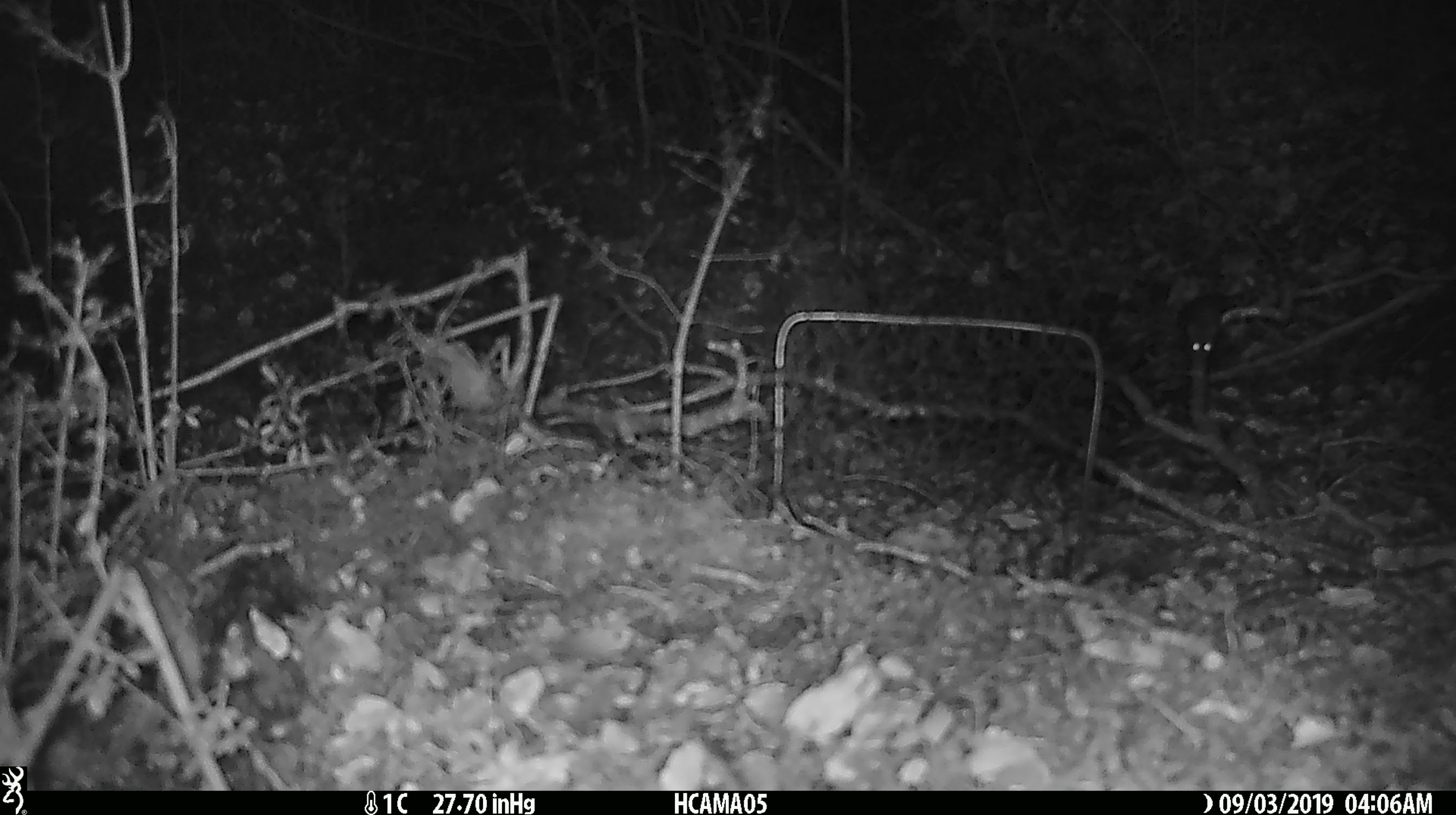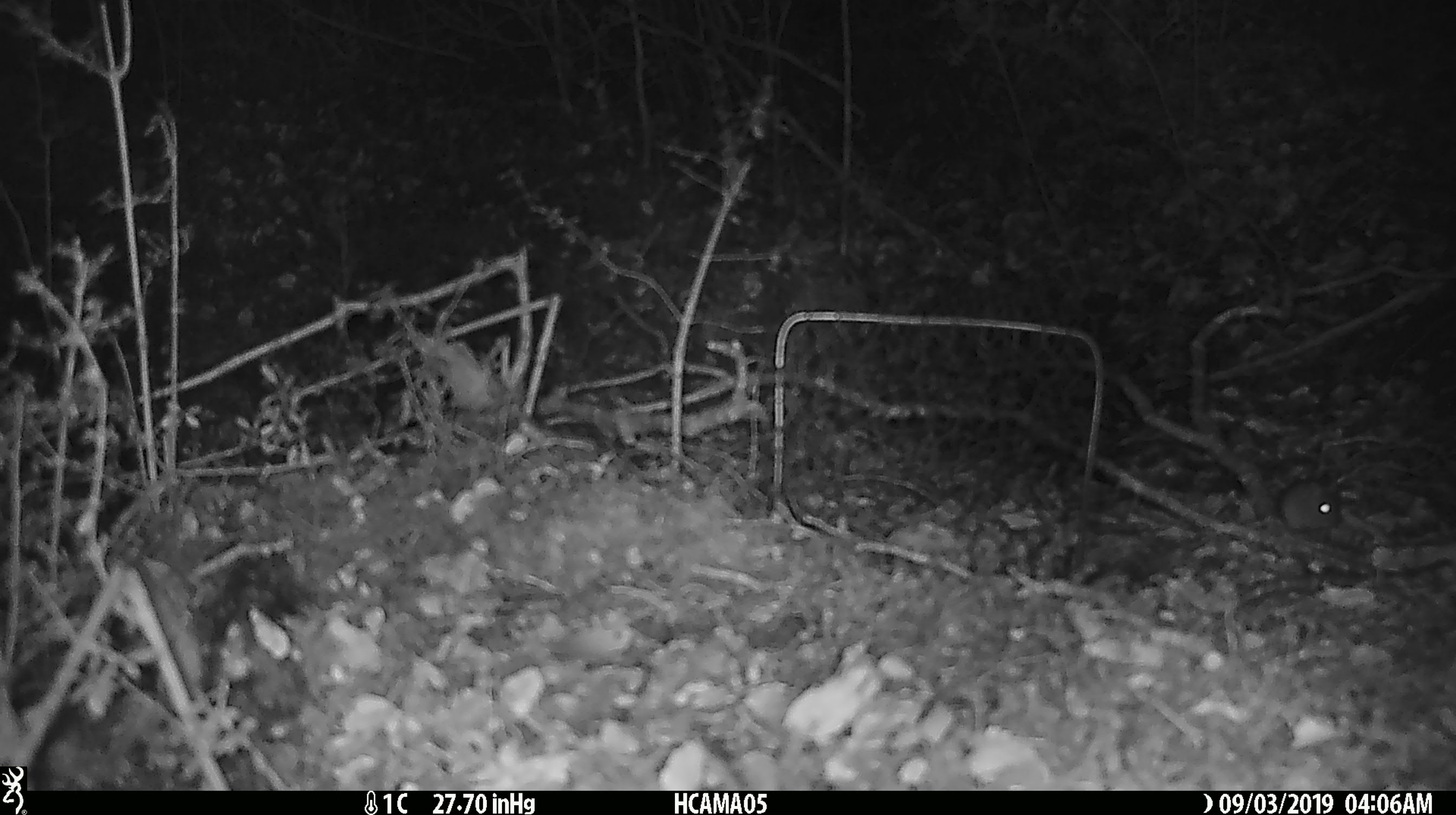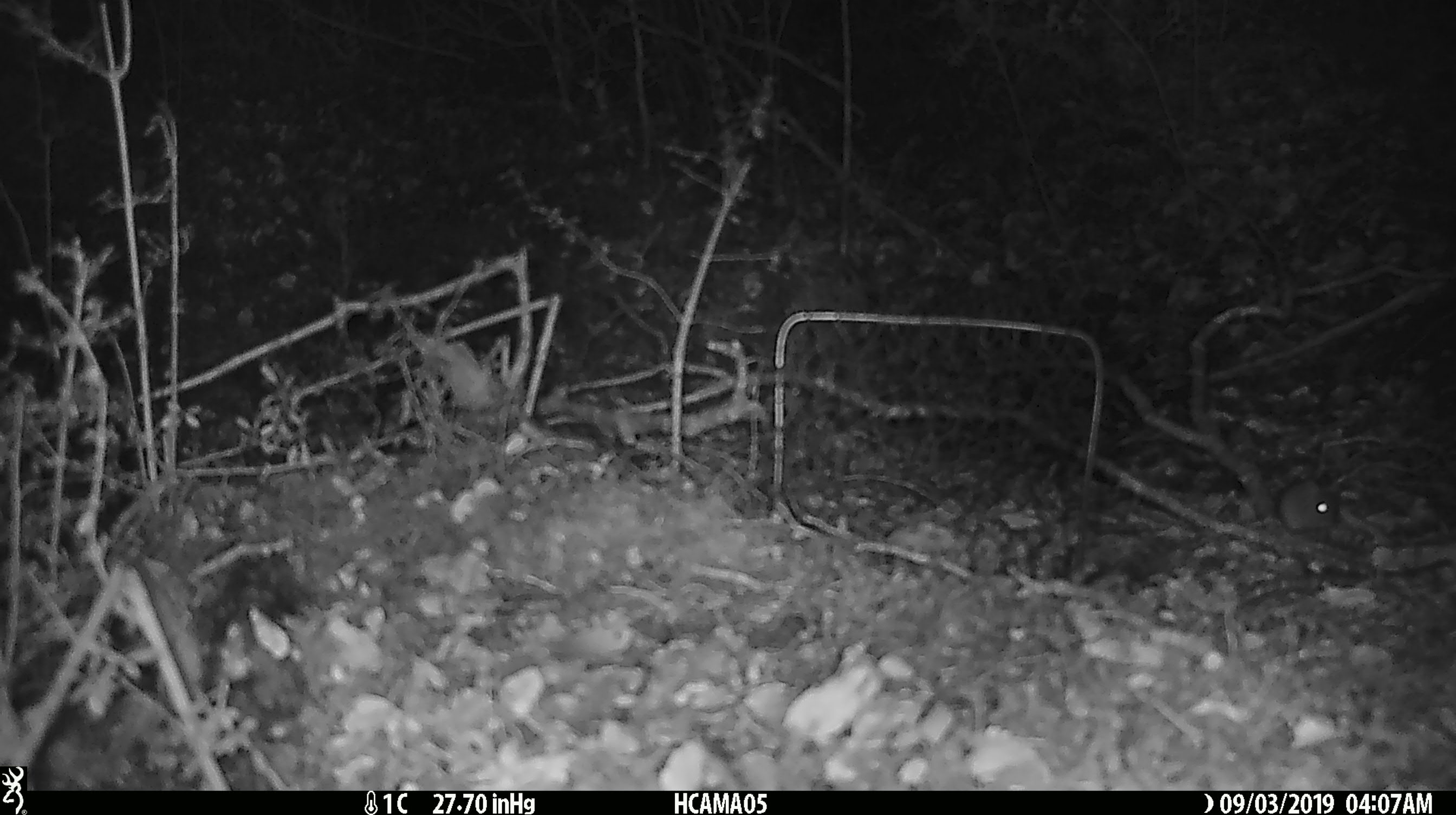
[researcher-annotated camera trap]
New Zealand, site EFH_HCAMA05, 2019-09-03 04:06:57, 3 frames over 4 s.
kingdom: Animalia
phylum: Chordata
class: Mammalia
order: Rodentia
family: Muridae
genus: Mus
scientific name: Mus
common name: mouse